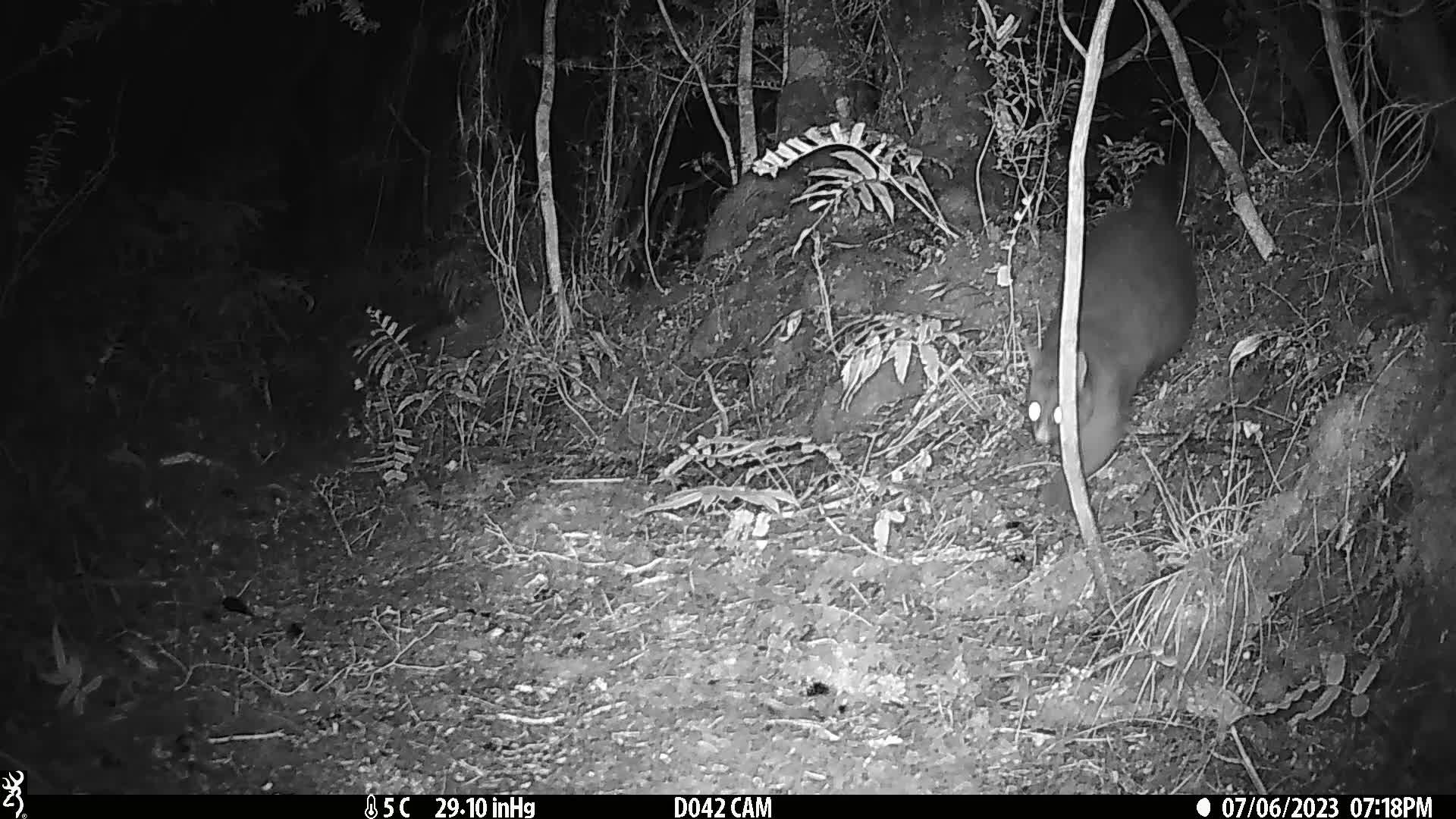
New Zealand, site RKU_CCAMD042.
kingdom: Animalia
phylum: Chordata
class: Mammalia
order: Diprotodontia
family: Phalangeridae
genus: Trichosurus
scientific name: Trichosurus vulpecula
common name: common brushtail possum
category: possum